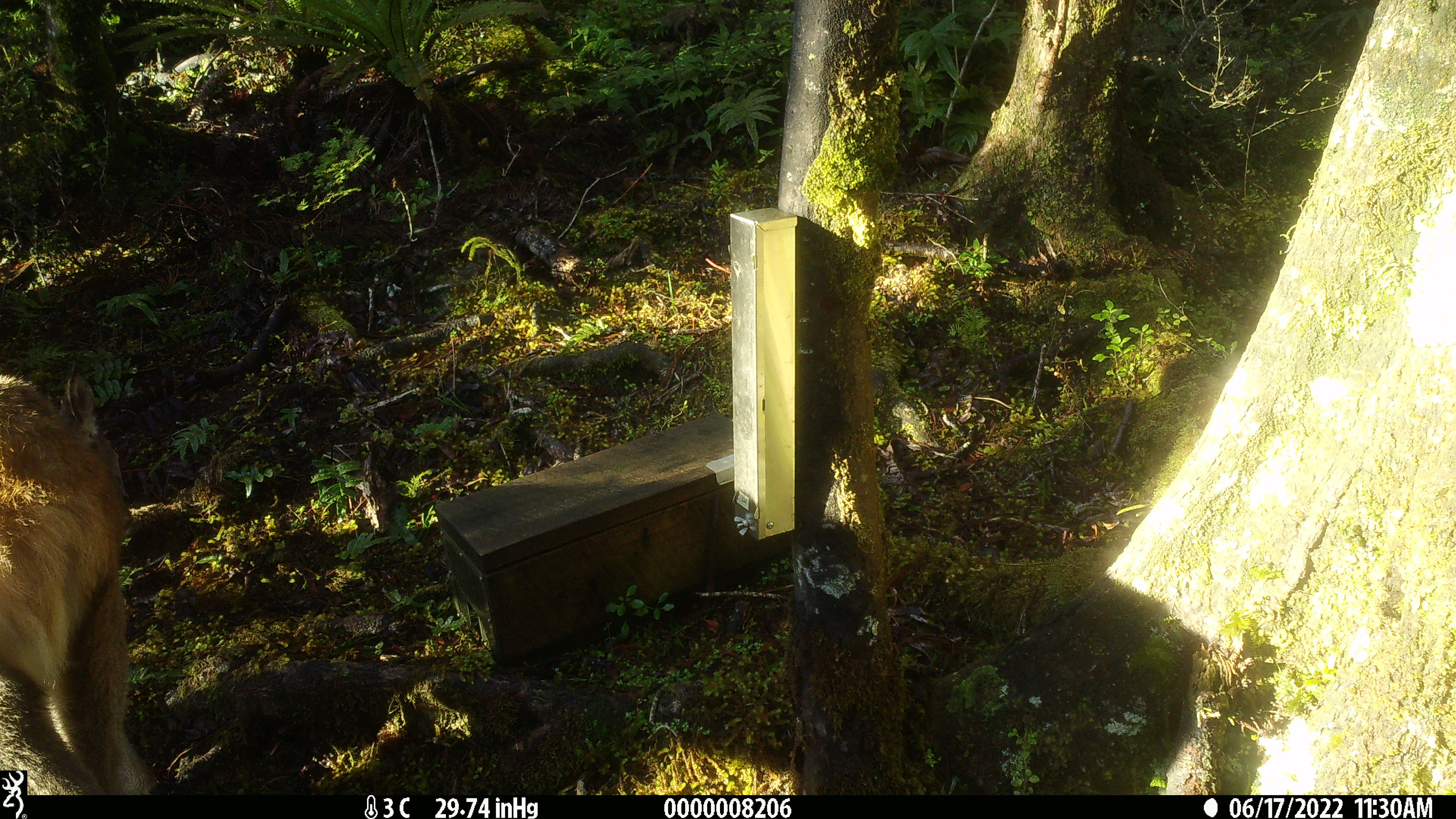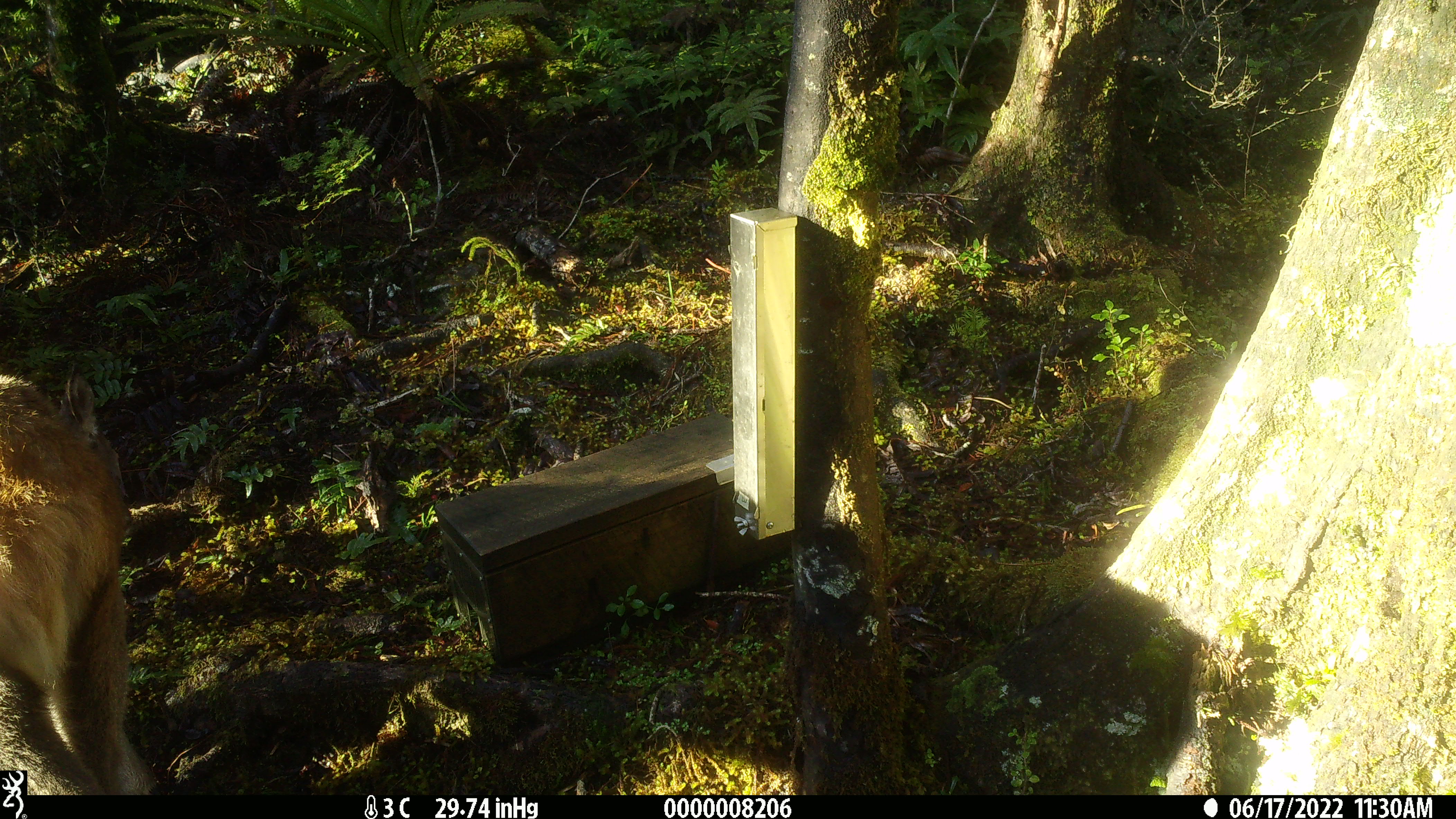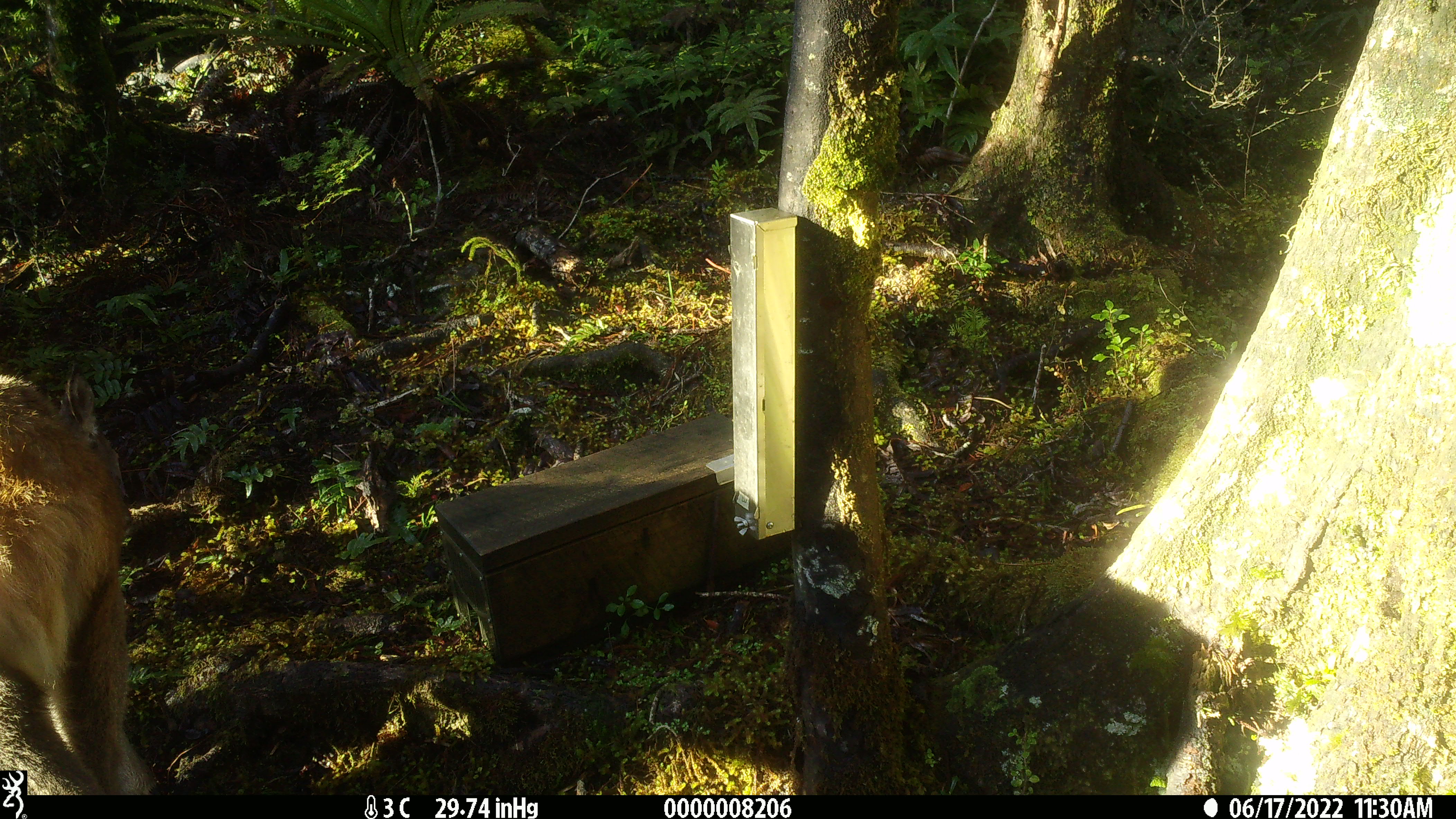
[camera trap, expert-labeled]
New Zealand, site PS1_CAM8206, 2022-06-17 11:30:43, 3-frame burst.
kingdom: Animalia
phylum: Chordata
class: Mammalia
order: Artiodactyla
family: Cervidae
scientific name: Cervidae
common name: deer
Deer (Cervidae).